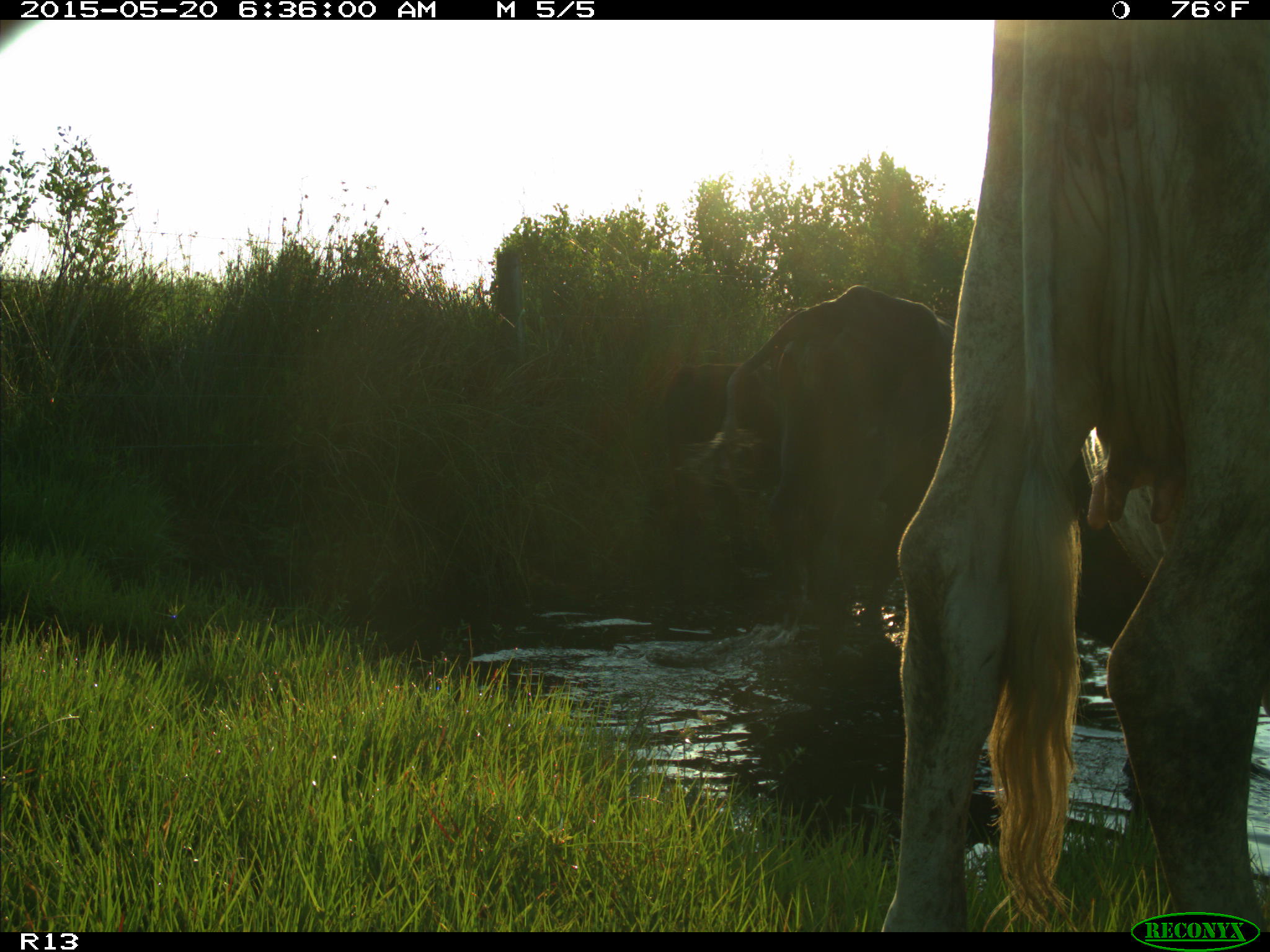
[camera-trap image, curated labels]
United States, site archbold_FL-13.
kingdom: Animalia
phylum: Chordata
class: Mammalia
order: Artiodactyla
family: Bovidae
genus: Bos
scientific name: Bos taurus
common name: domestic cow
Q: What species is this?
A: Bos taurus (domestic cow).